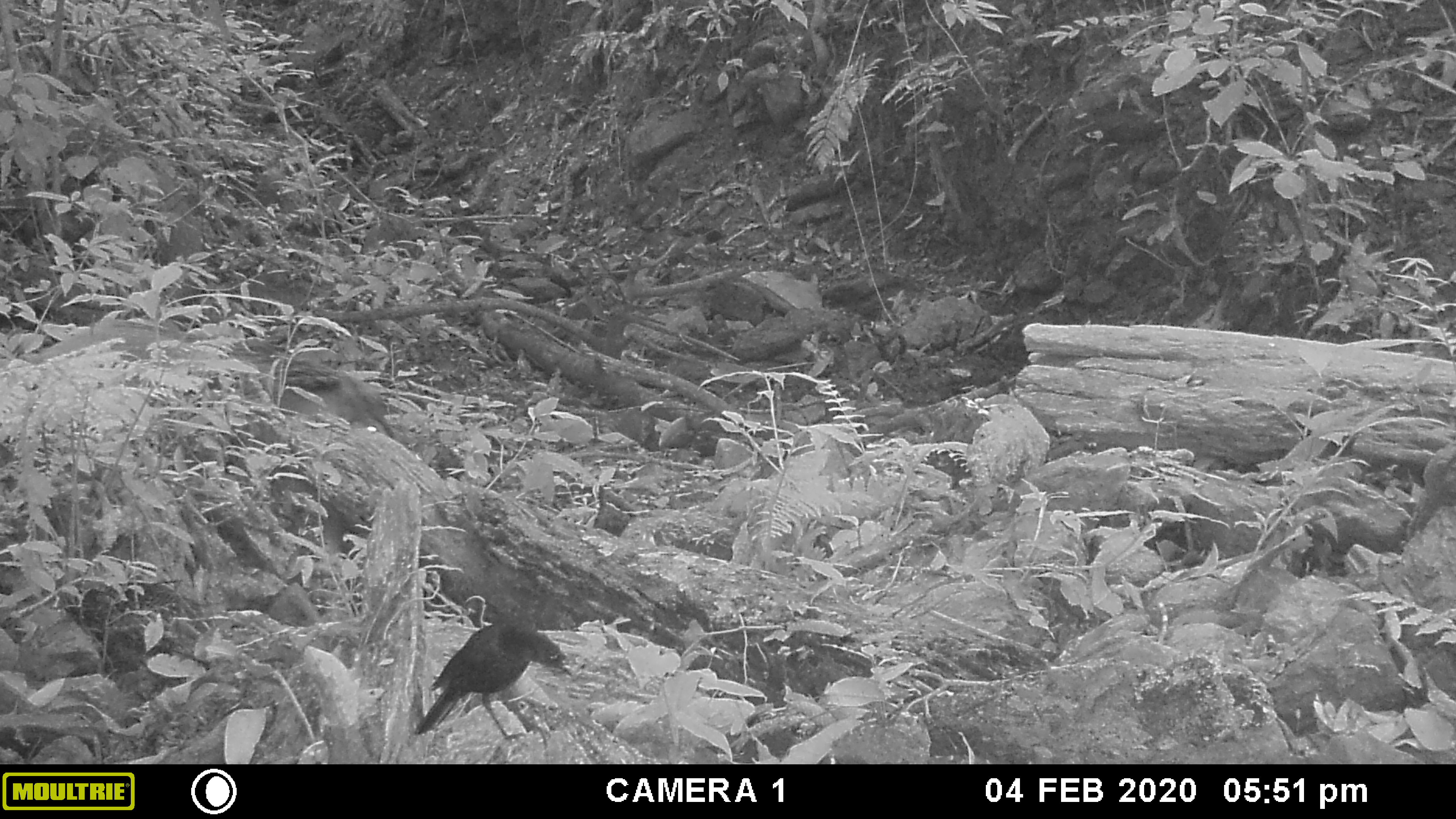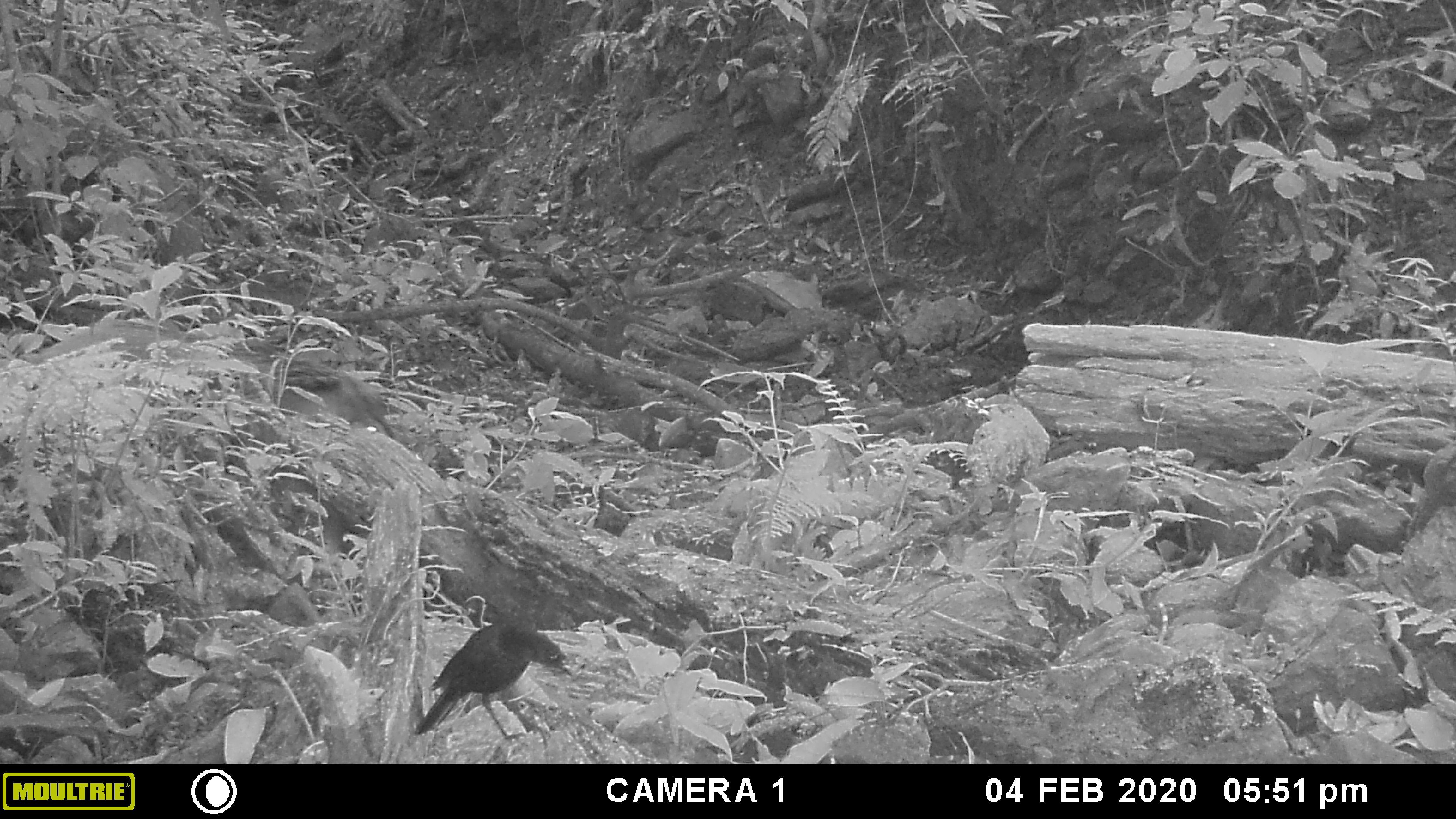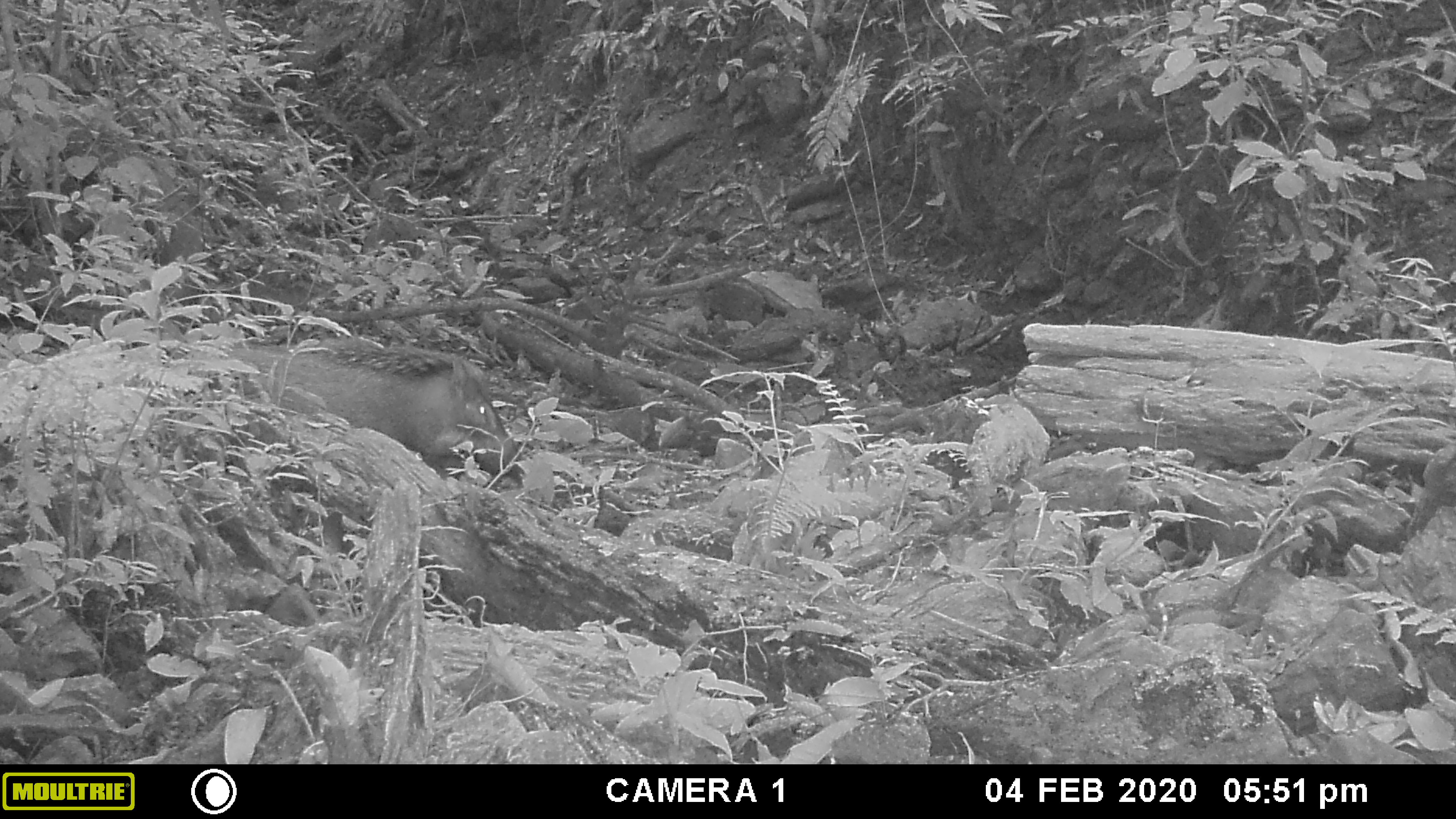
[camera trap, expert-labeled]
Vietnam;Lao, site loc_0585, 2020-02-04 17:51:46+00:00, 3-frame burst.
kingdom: Animalia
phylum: Chordata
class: Aves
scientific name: Aves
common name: bird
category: unidentified bird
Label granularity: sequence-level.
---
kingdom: Animalia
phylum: Chordata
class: Mammalia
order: Artiodactyla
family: Suidae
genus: Sus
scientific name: Sus scrofa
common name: eurasian wild pig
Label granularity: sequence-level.